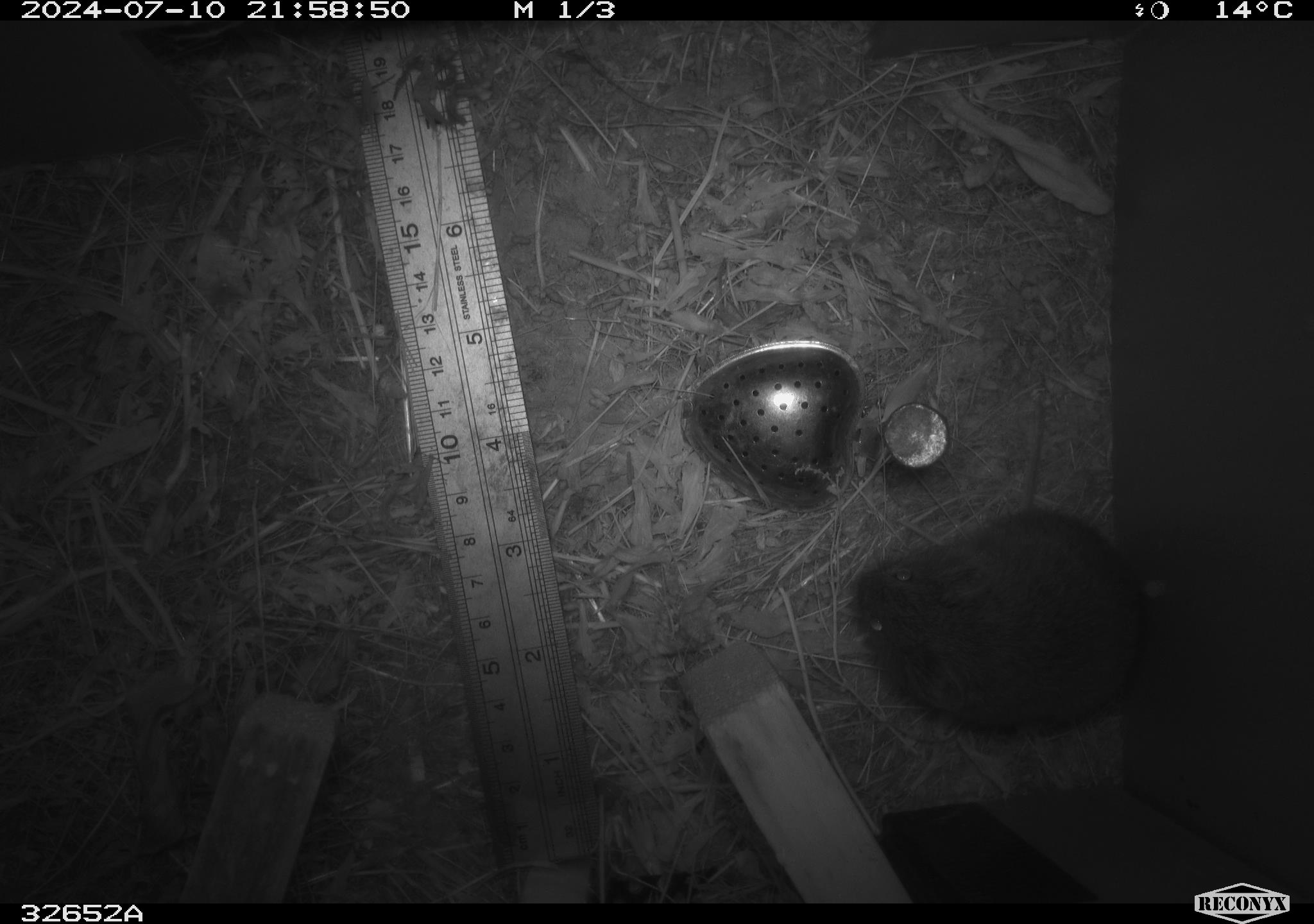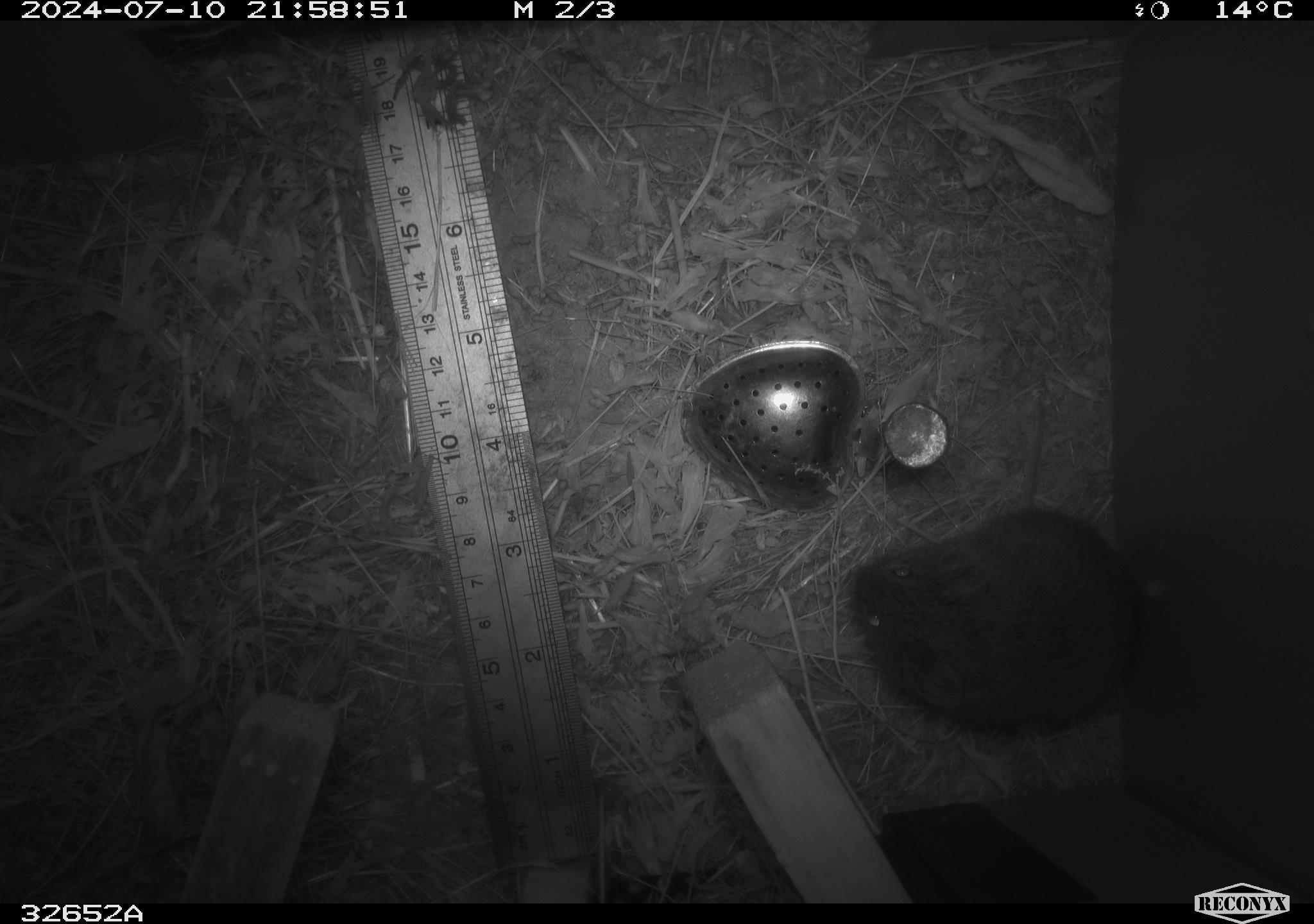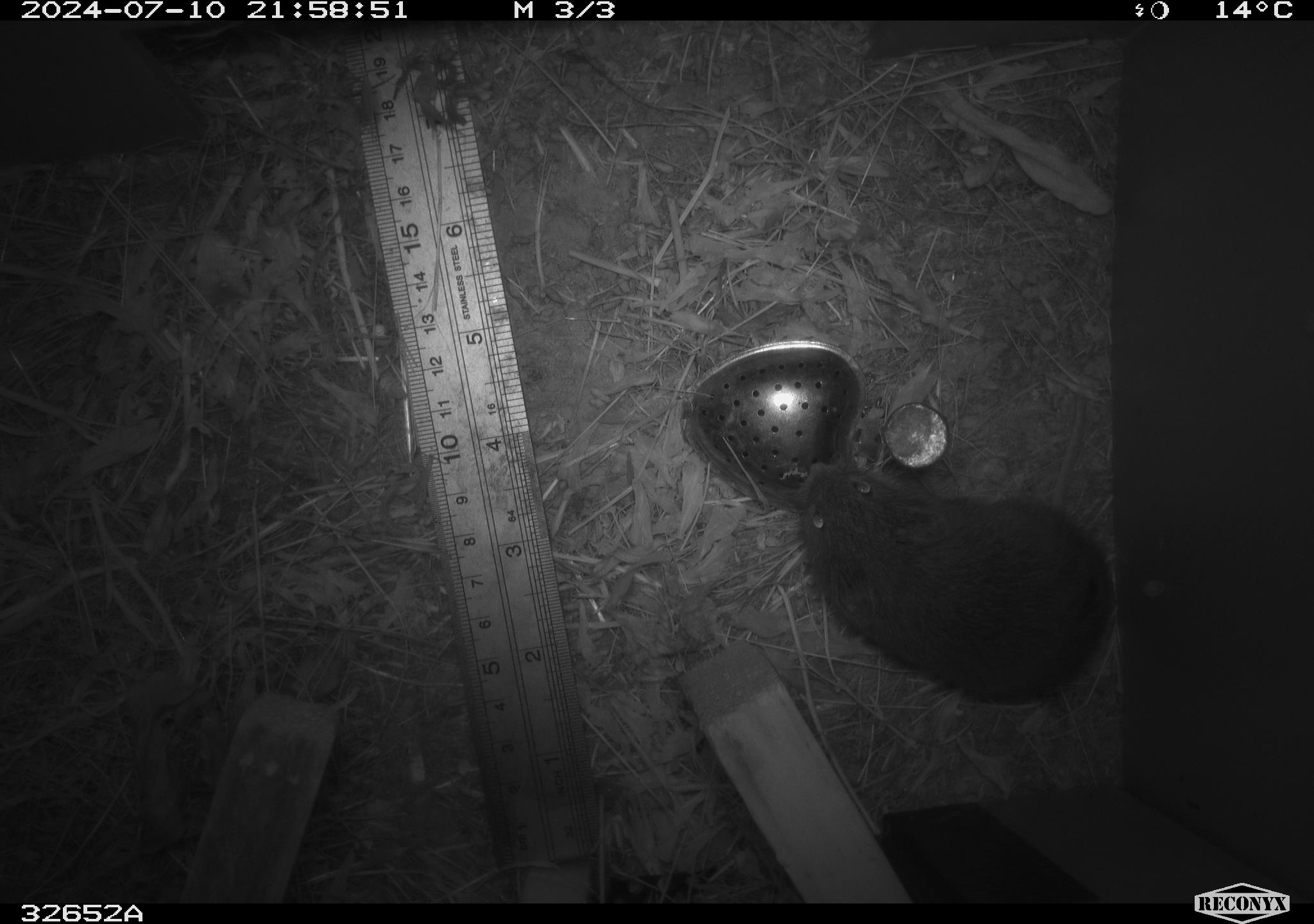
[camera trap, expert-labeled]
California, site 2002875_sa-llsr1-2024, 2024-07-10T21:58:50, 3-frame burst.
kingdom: Animalia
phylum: Chordata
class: Mammalia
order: Rodentia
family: Cricetidae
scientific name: Arvicolinae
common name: voles, lemmings, and muskrats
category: arvicolinae subfamily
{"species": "arvicolinae subfamily (voles, lemmings, and muskrats) (Arvicolinae)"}